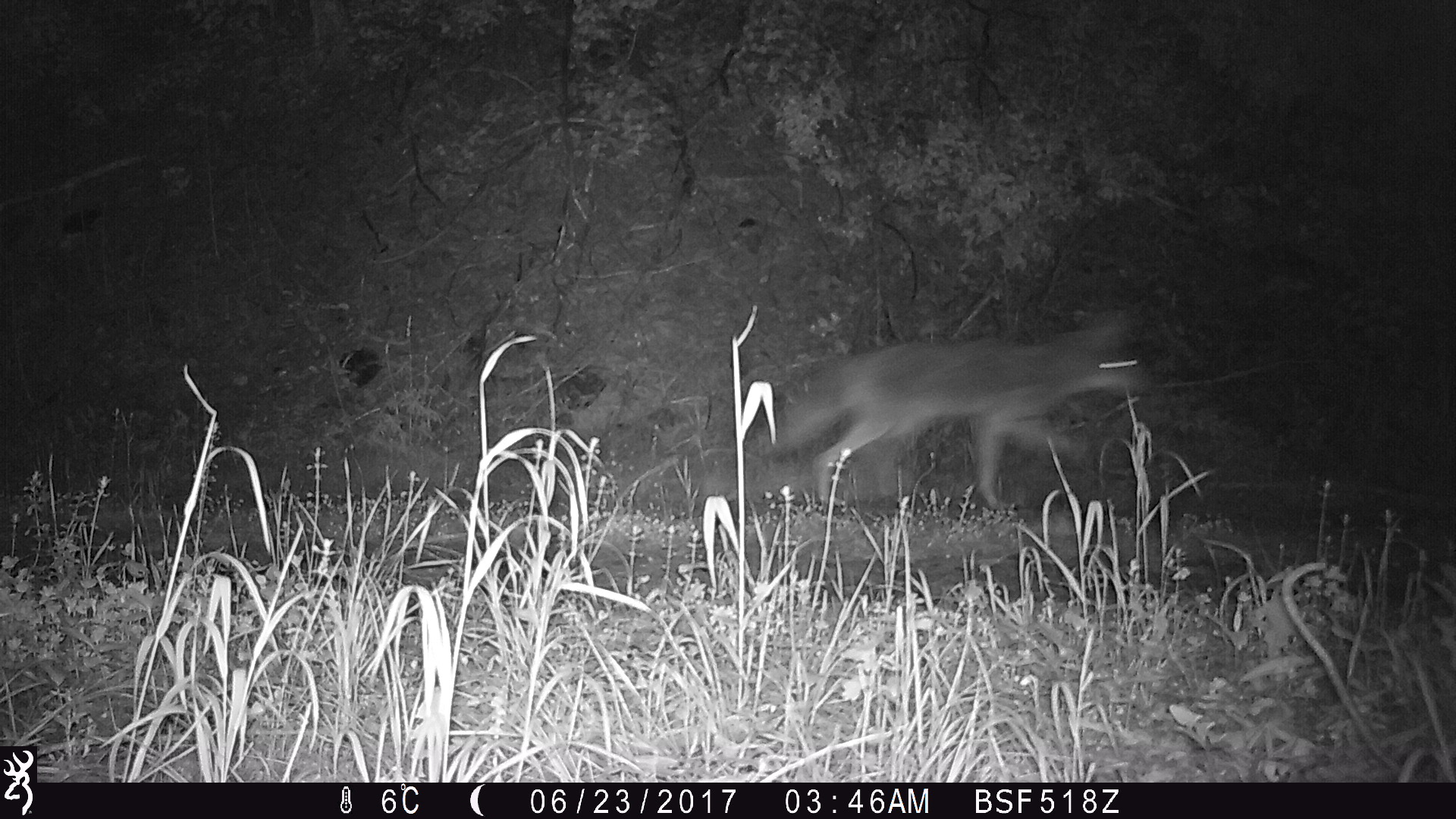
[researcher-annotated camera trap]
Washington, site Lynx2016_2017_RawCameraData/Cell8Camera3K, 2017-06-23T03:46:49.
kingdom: Animalia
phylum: Chordata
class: Mammalia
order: Carnivora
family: Canidae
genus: Canis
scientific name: Canis latrans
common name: coyote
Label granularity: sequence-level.